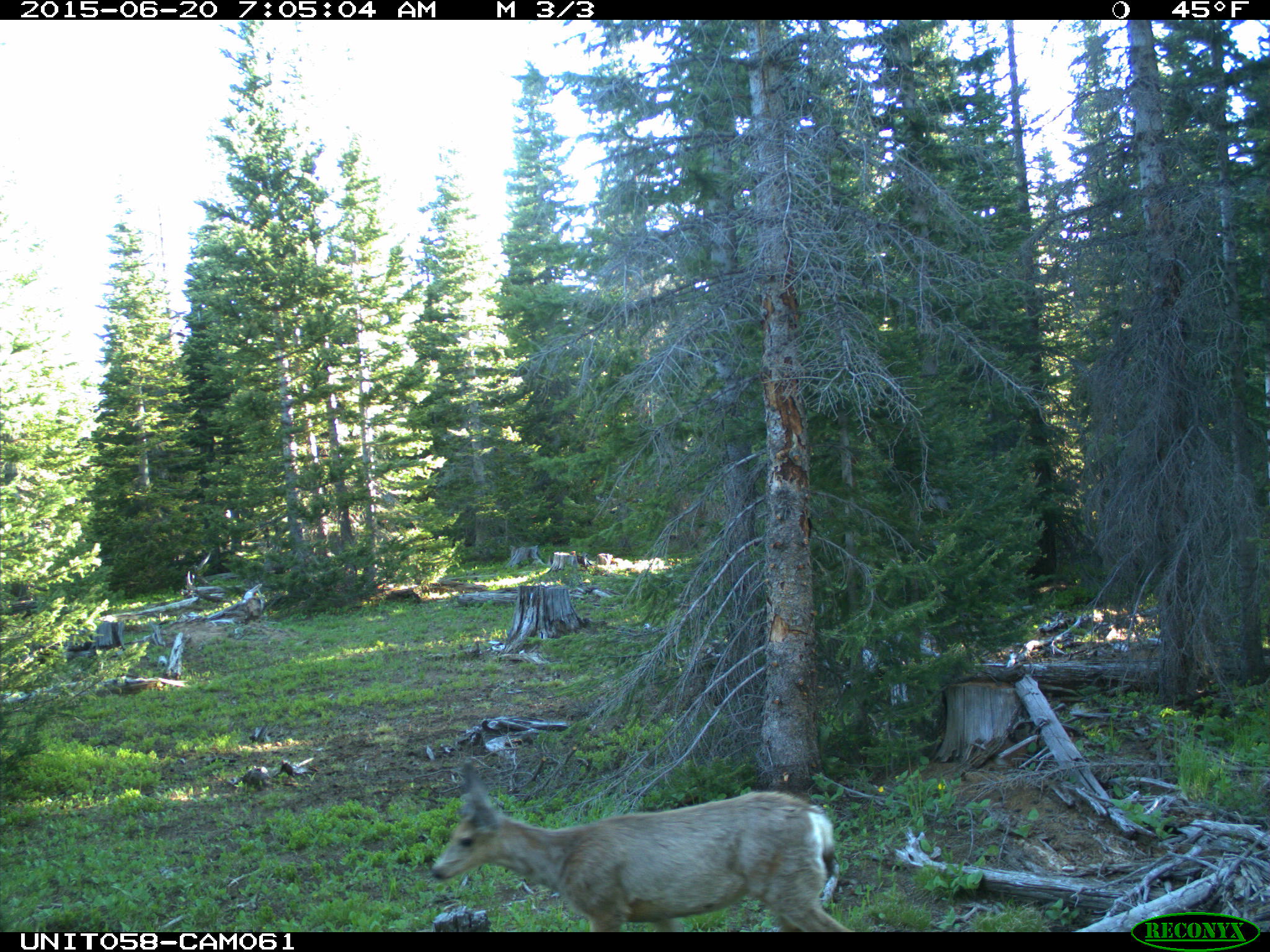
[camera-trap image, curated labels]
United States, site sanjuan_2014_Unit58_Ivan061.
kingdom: Animalia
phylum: Chordata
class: Mammalia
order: Artiodactyla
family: Cervidae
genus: Odocoileus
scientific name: Odocoileus hemionus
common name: mule deer